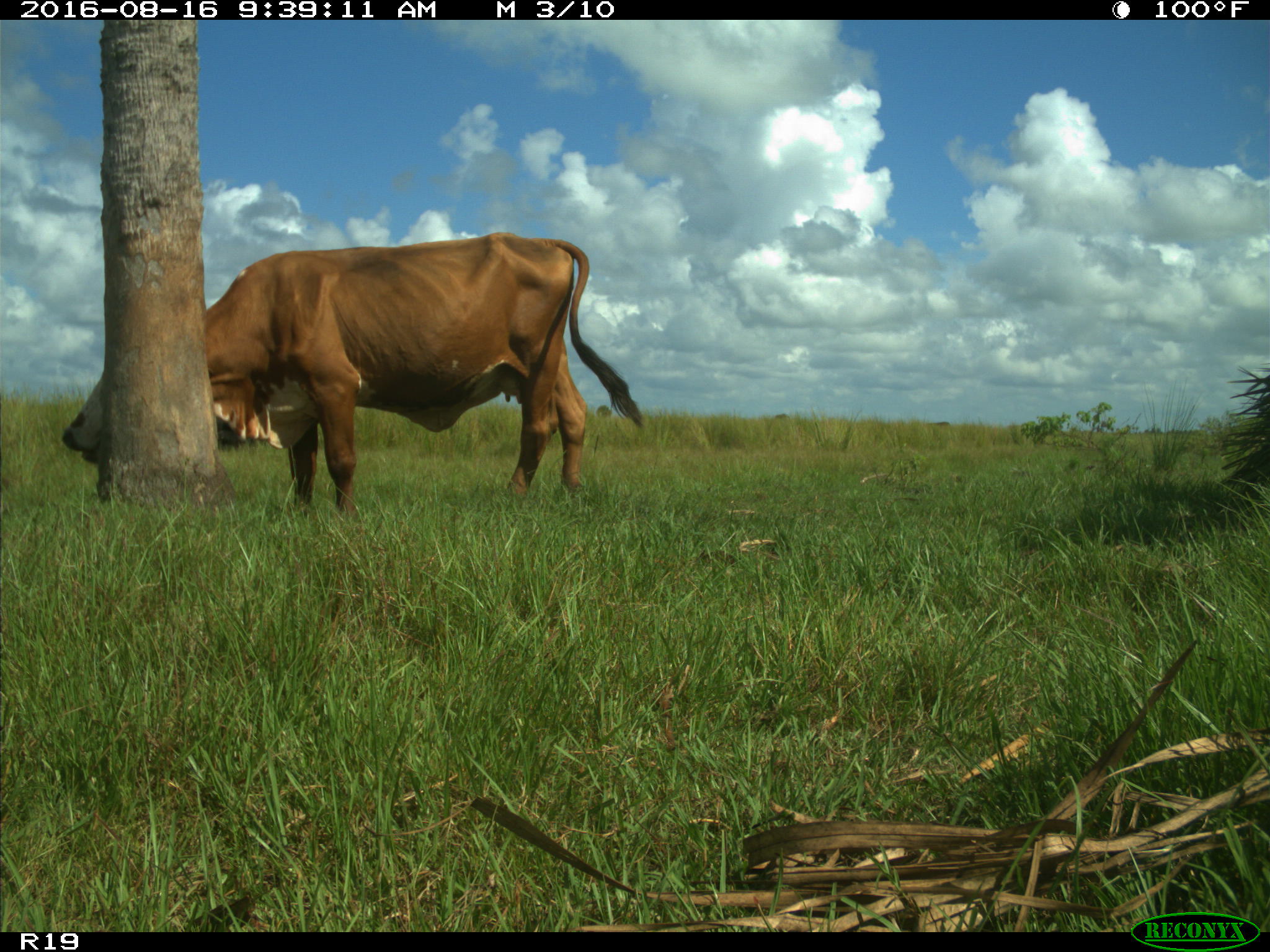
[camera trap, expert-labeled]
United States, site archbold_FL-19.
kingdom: Animalia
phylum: Chordata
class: Mammalia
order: Artiodactyla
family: Bovidae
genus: Bos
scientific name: Bos taurus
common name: domestic cow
Bos taurus (domestic cow).